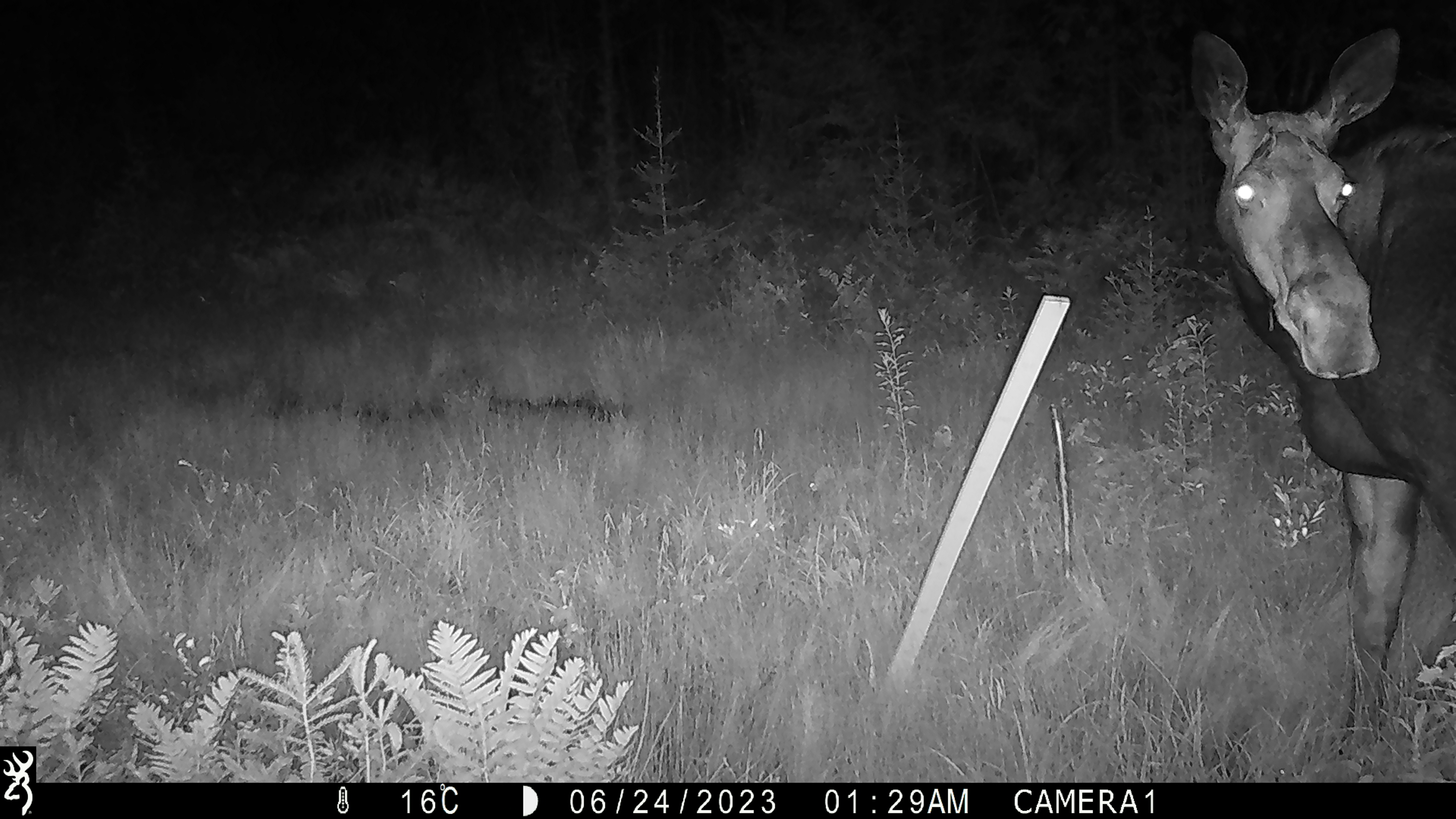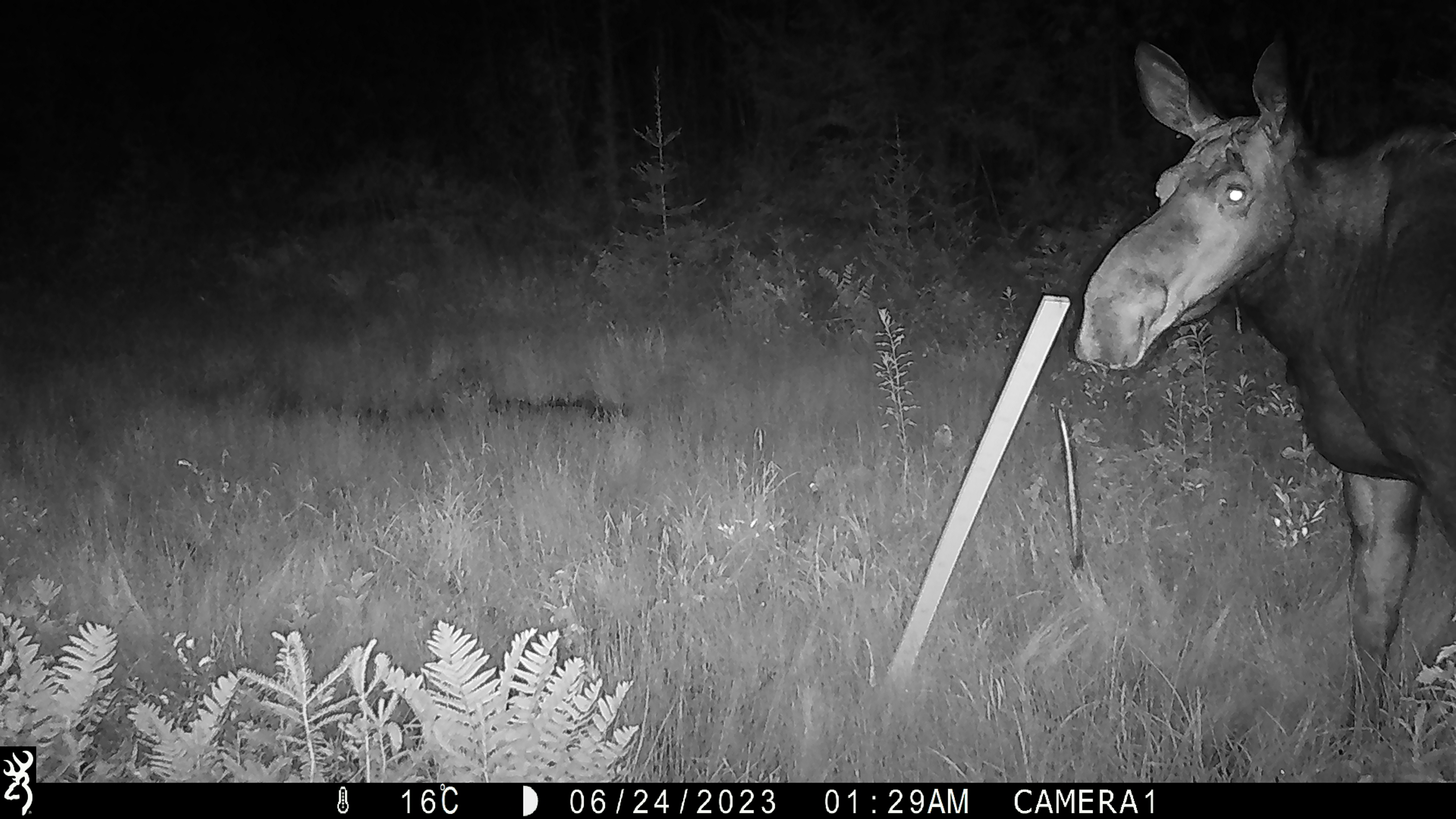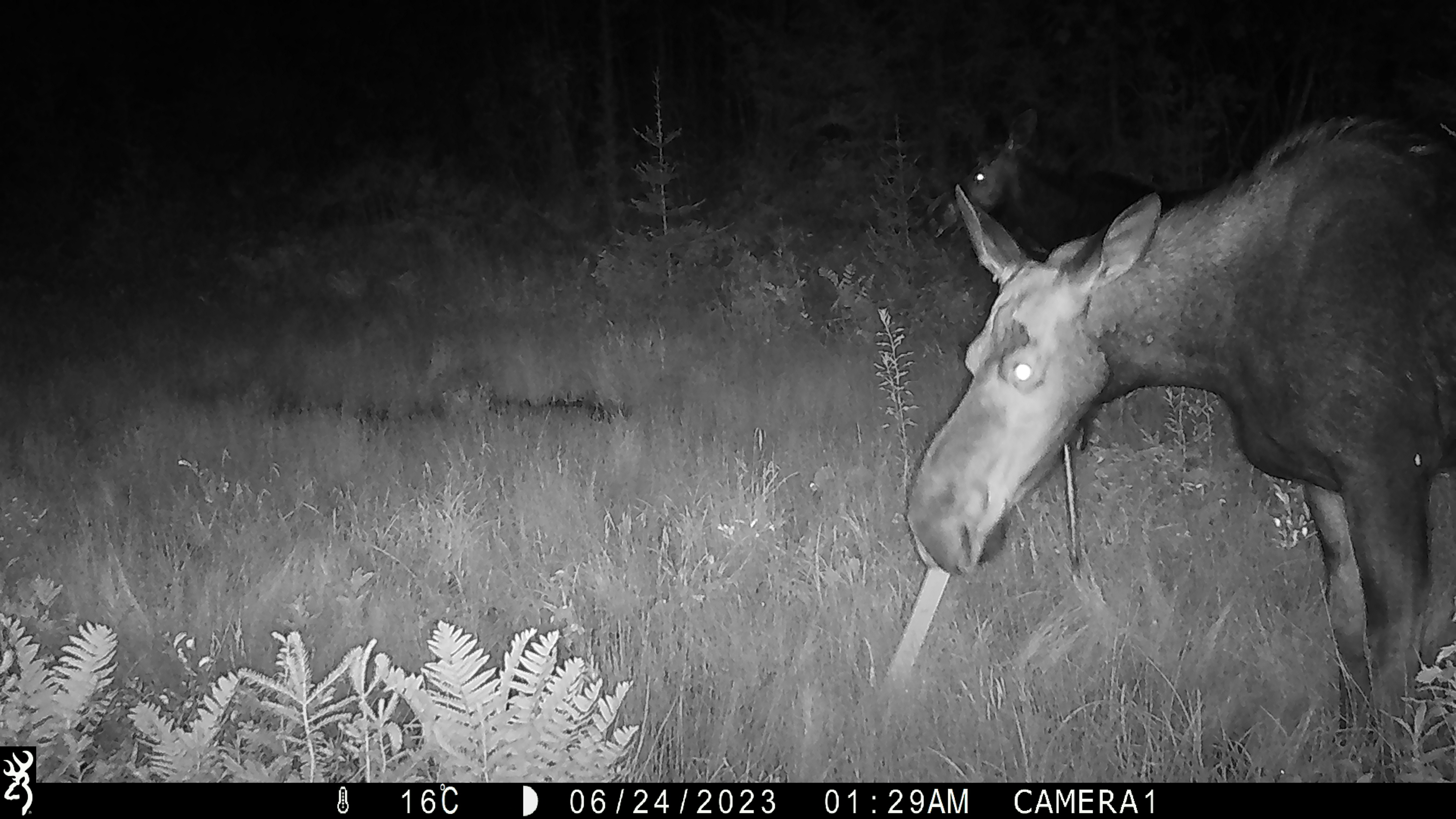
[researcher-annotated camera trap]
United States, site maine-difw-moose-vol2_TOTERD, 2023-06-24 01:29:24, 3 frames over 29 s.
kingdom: Animalia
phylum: Chordata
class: Mammalia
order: Artiodactyla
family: Cervidae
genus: Alces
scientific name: Alces alces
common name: moose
Moose (Alces alces).